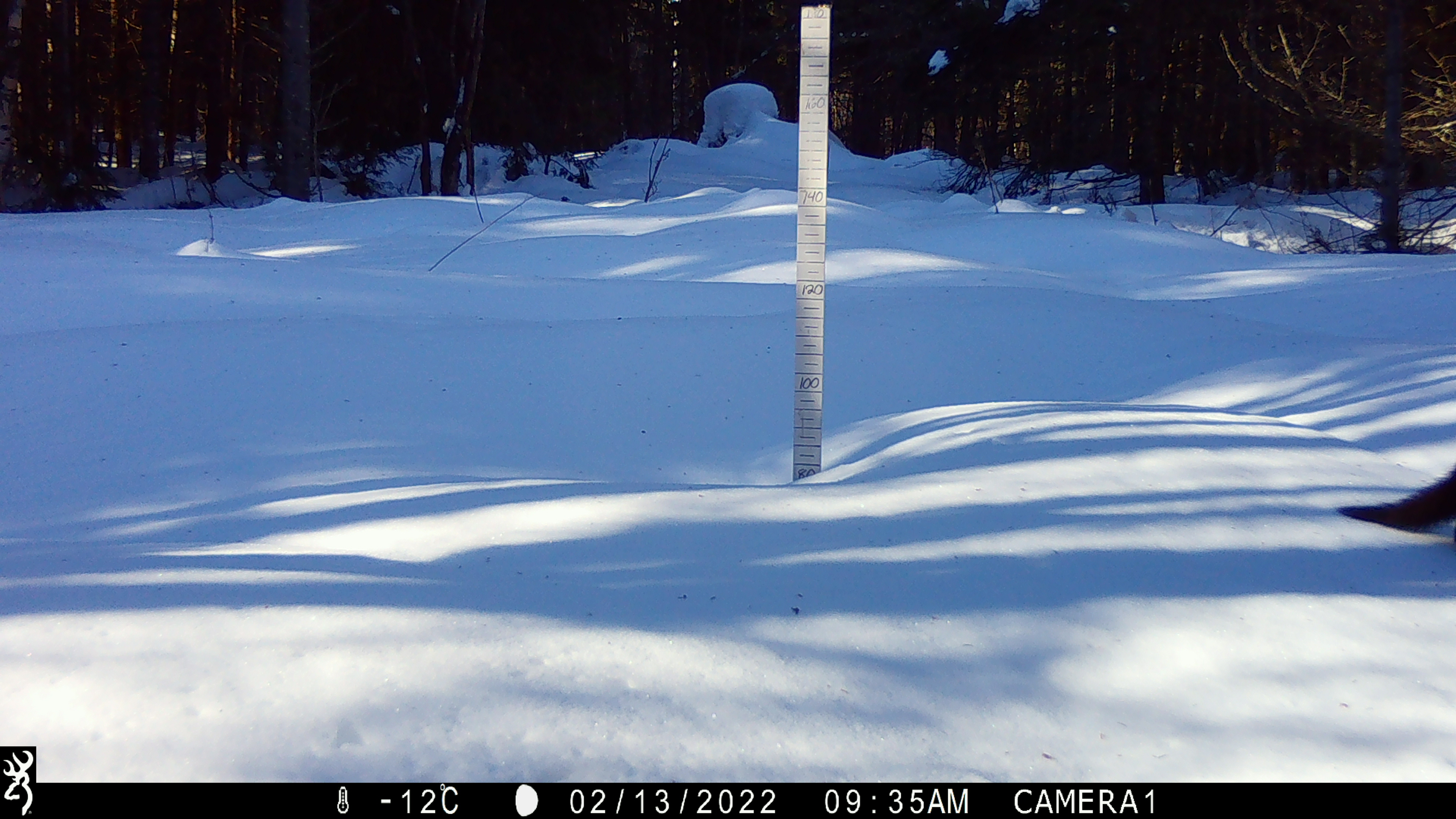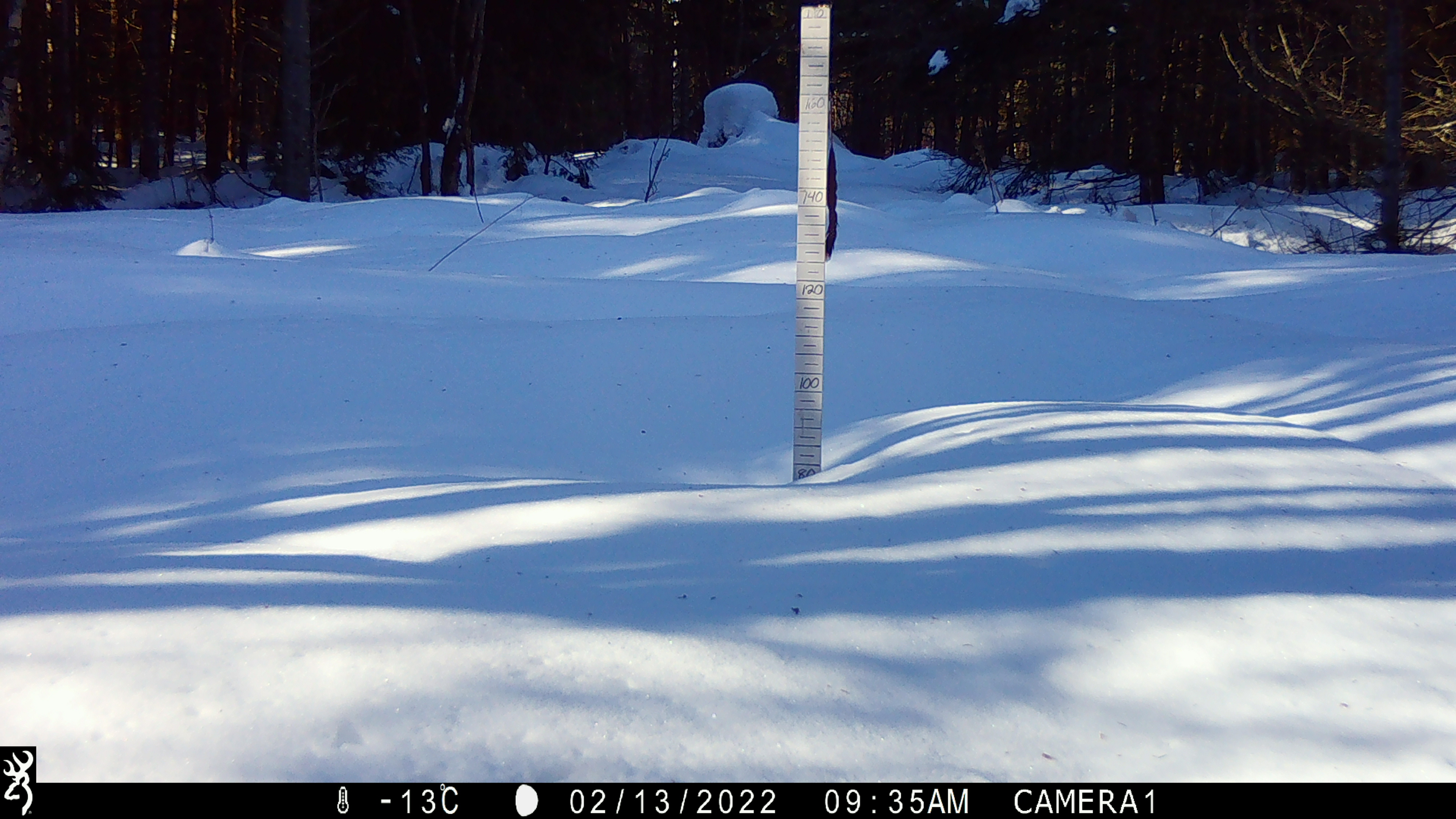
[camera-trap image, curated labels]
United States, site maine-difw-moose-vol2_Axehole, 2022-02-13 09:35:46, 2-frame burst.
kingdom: Animalia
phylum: Chordata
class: Mammalia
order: Carnivora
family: Mustelidae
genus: Pekania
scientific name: Pekania pennanti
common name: fisher